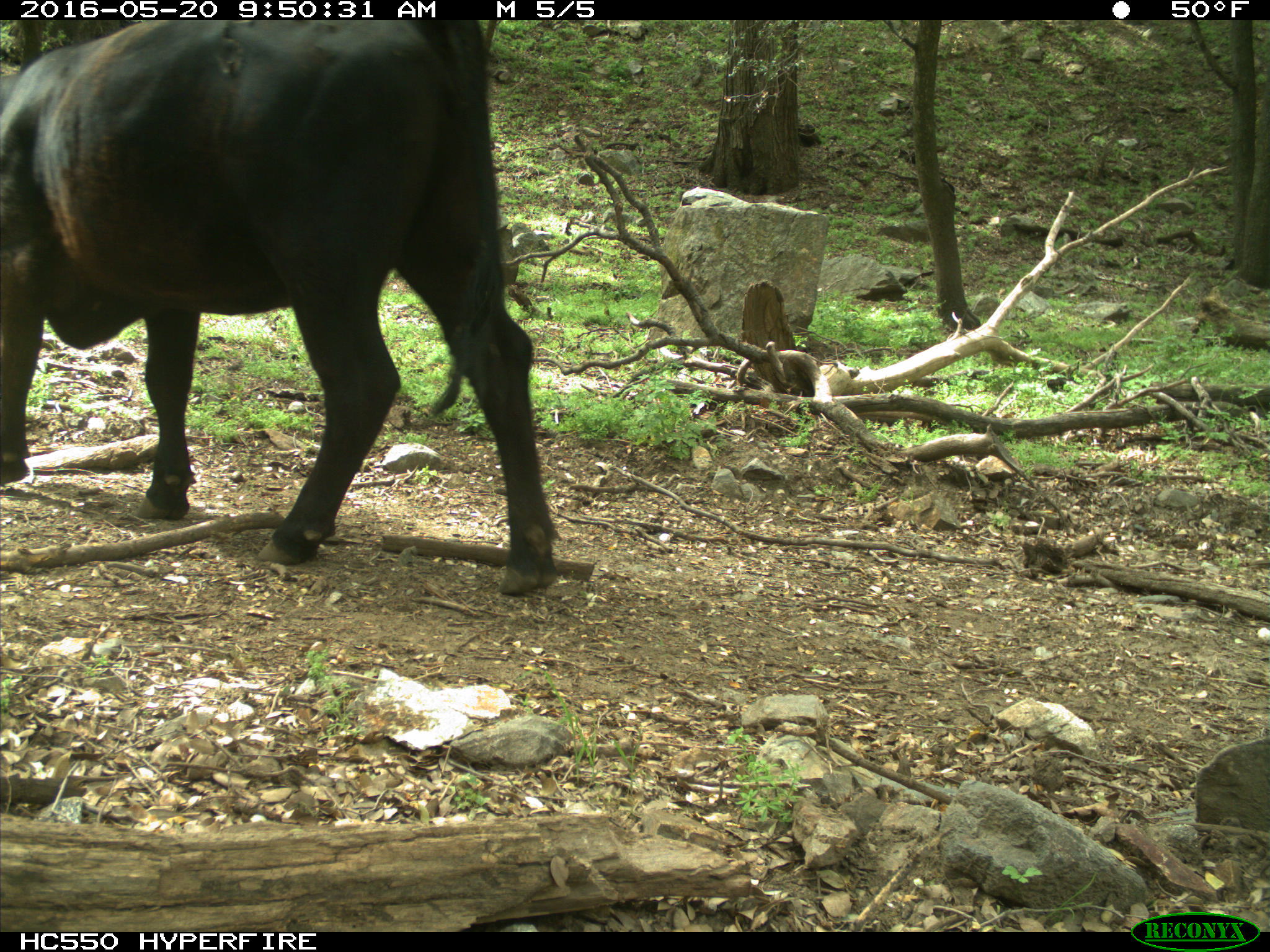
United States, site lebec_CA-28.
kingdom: Animalia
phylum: Chordata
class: Mammalia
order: Artiodactyla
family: Bovidae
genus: Bos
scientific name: Bos taurus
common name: domestic cow